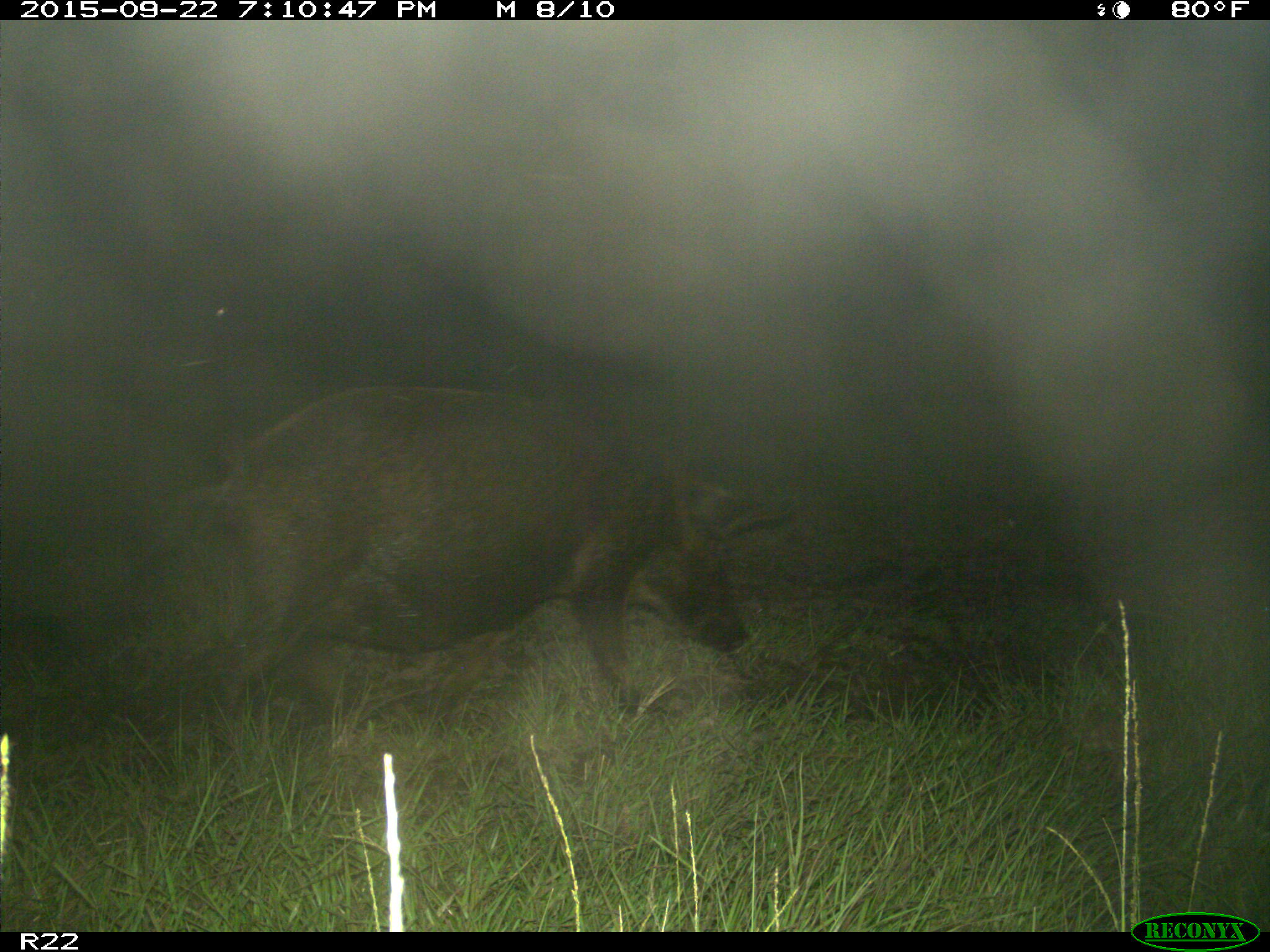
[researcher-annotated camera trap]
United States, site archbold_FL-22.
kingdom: Animalia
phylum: Chordata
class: Mammalia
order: Artiodactyla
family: Suidae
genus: Sus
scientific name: Sus scrofa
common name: wild boar